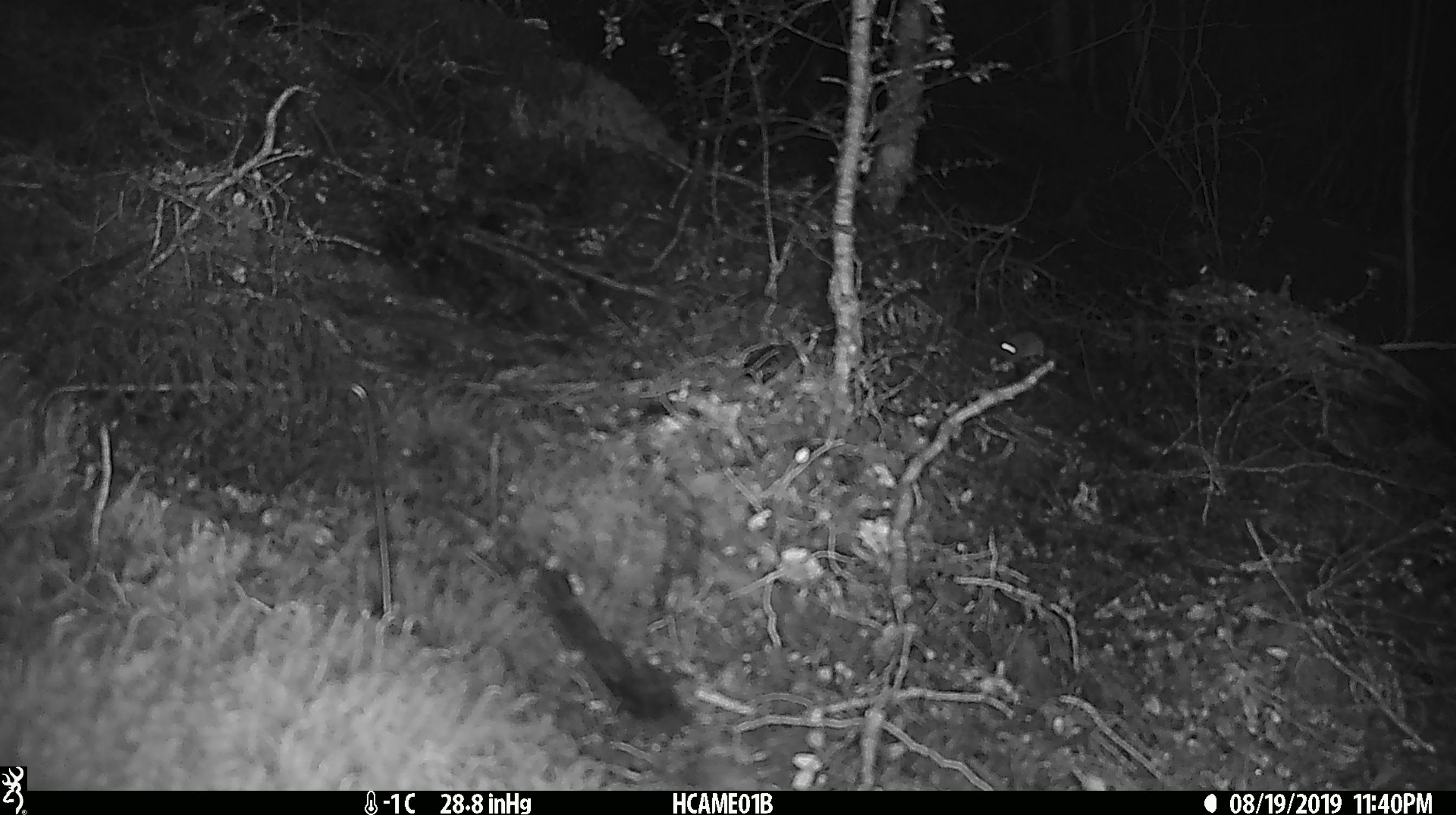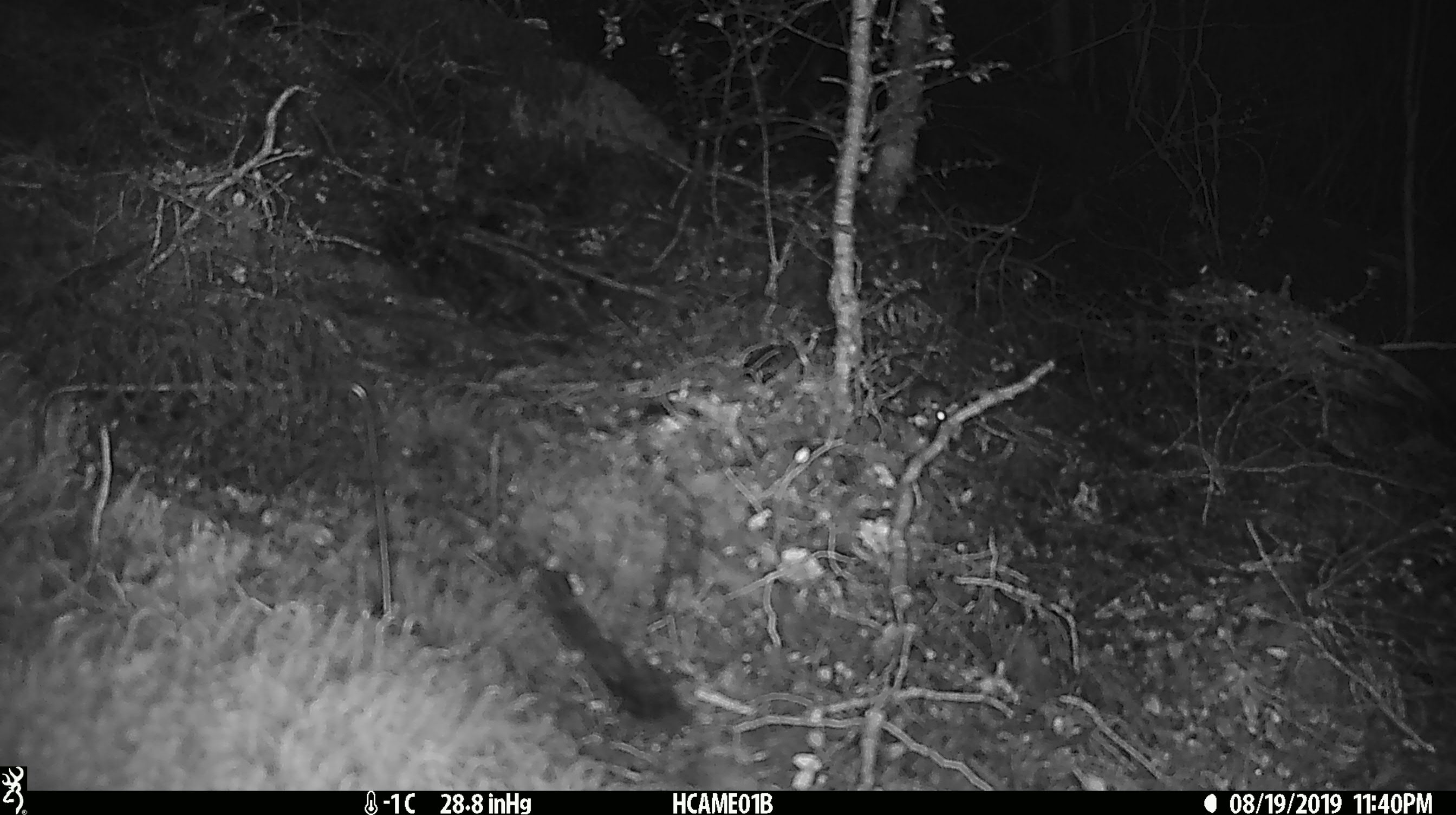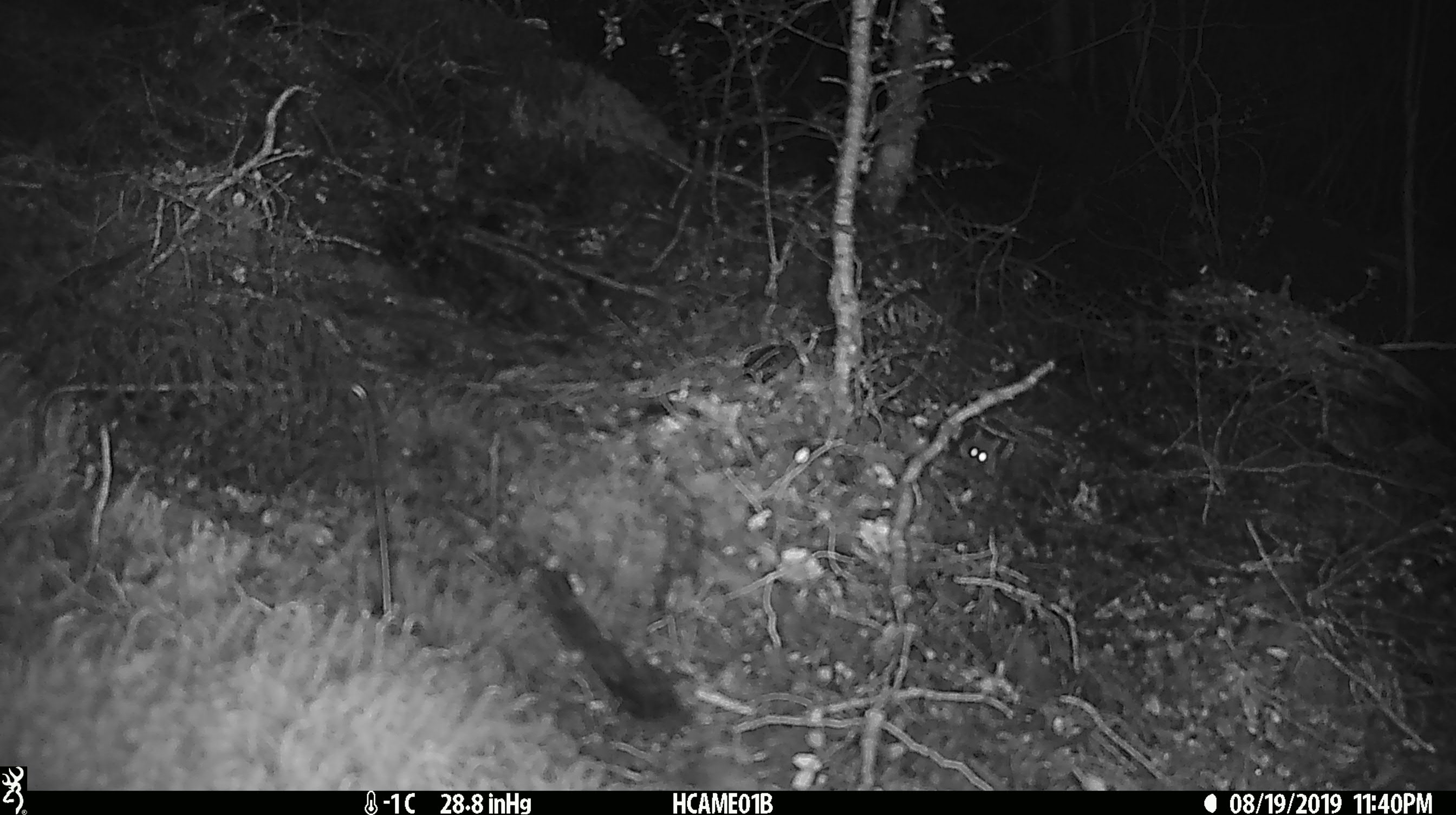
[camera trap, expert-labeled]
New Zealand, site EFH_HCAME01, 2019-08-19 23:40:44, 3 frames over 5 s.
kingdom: Animalia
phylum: Chordata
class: Mammalia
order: Rodentia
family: Muridae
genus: Mus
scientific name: Mus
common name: mouse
Mouse (Mus).